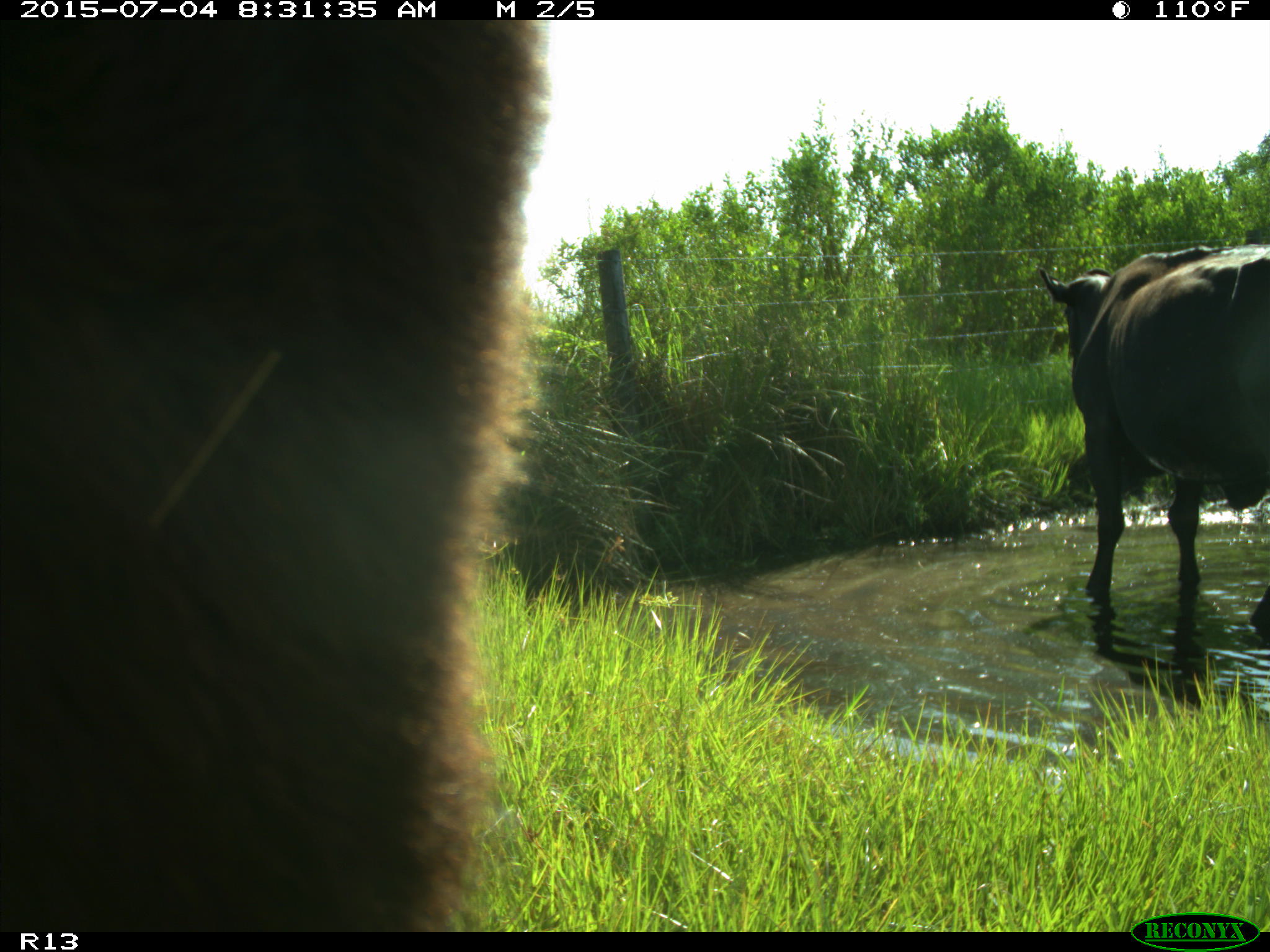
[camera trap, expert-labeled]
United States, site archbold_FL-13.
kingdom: Animalia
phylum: Chordata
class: Mammalia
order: Artiodactyla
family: Bovidae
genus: Bos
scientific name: Bos taurus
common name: domestic cow